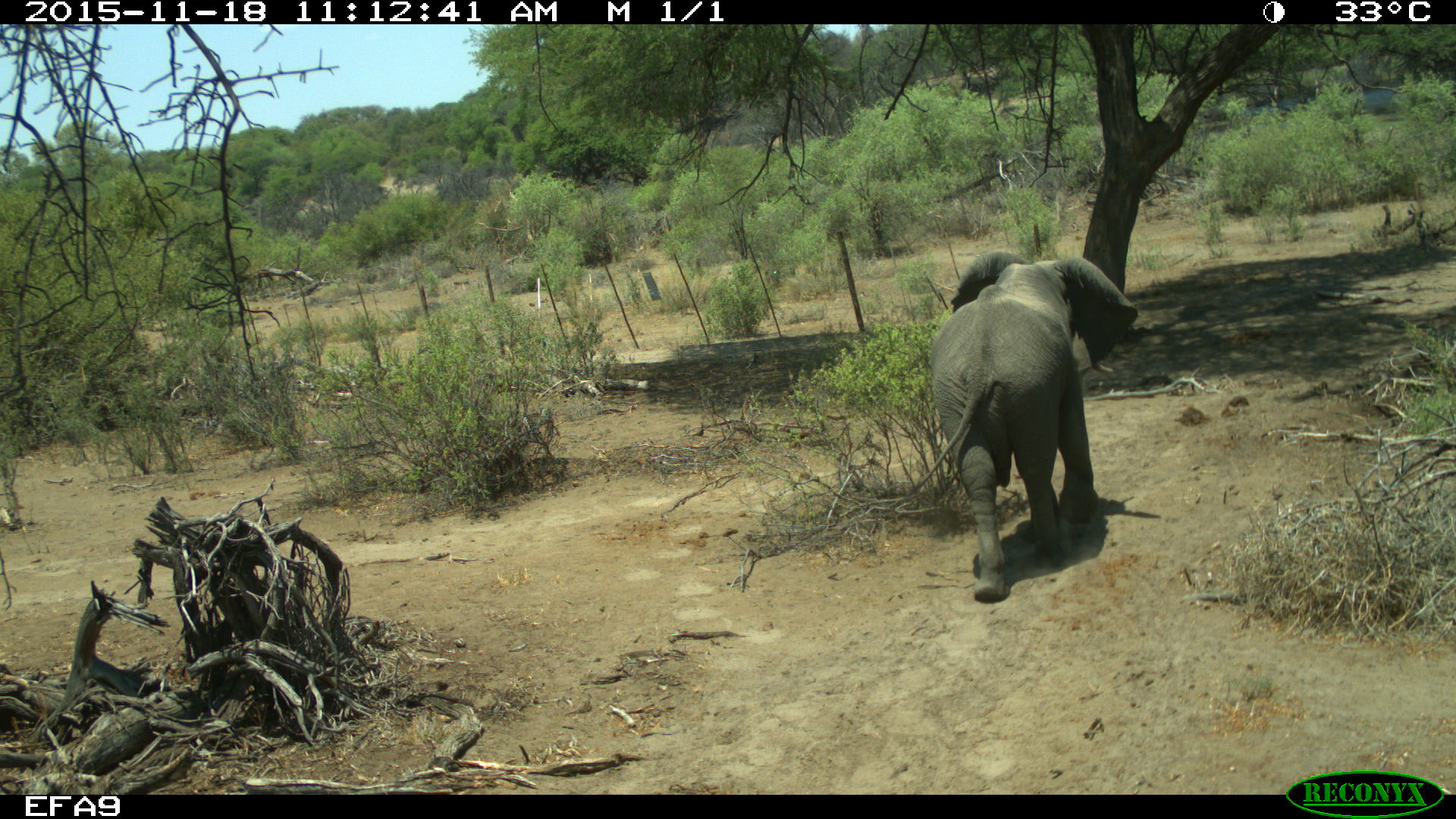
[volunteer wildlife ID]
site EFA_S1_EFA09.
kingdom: Animalia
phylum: Chordata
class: Mammalia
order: Proboscidea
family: Elephantidae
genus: Loxodonta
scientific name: Loxodonta africana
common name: african bush elephant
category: elephant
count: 1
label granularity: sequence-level